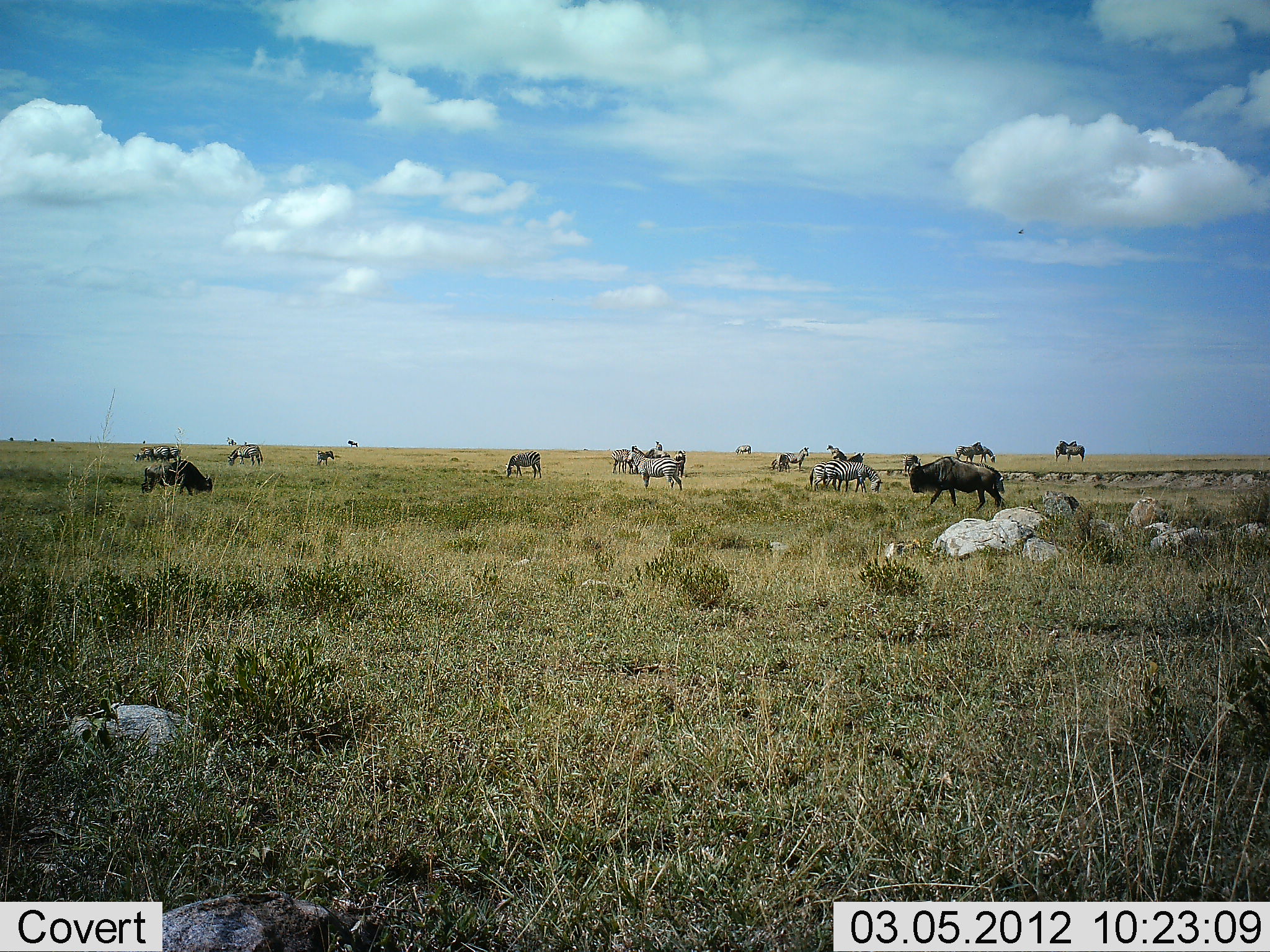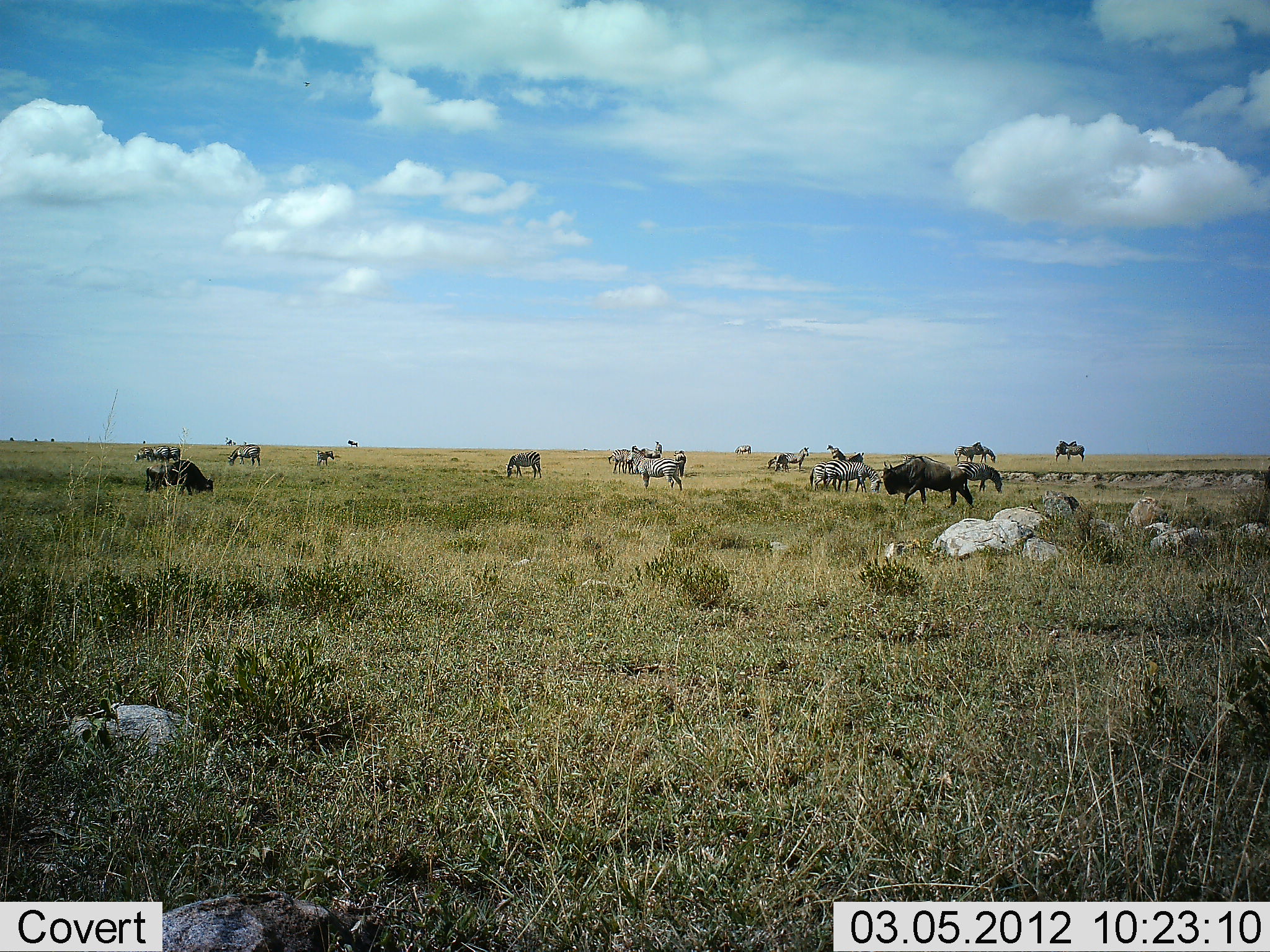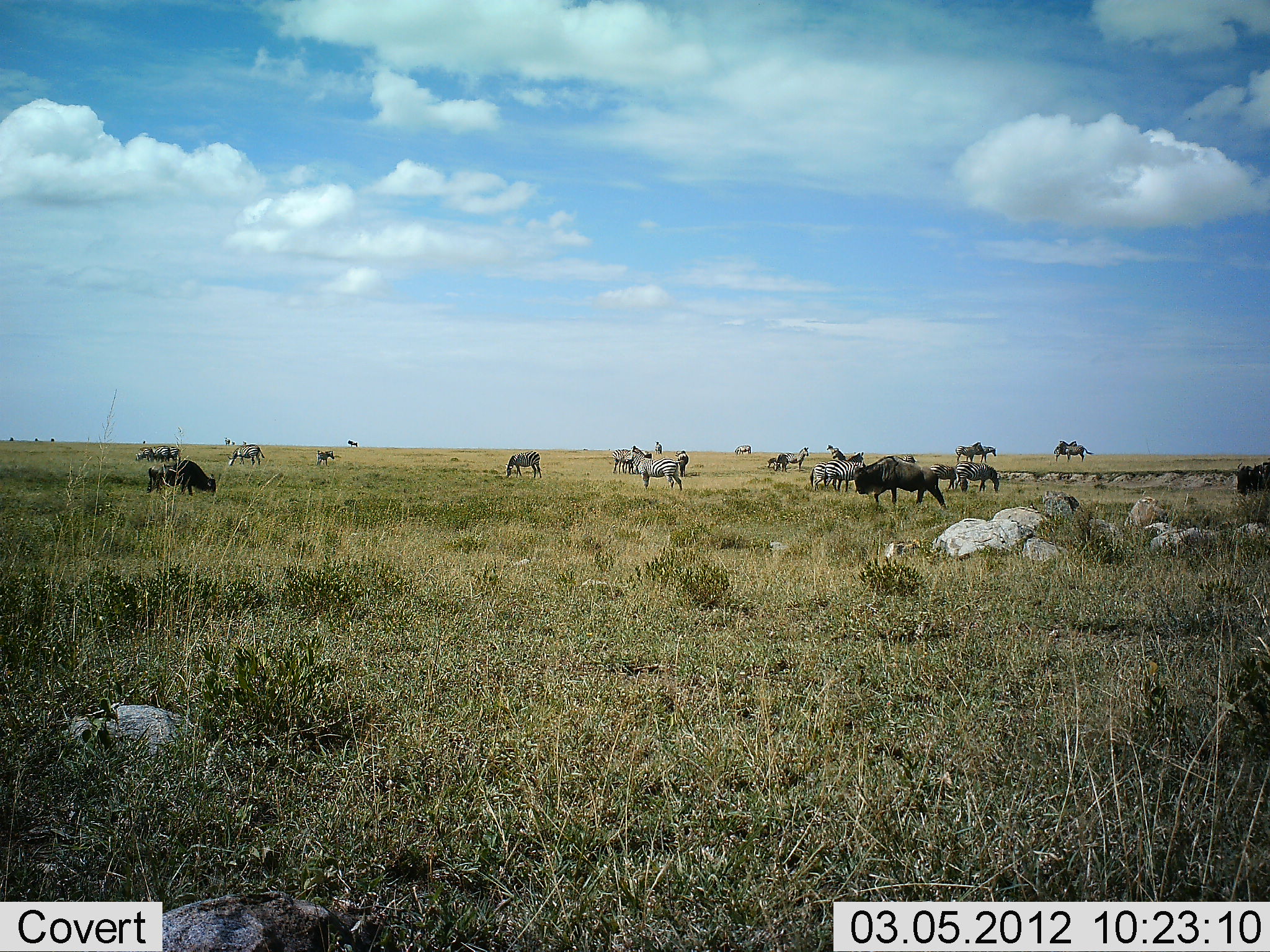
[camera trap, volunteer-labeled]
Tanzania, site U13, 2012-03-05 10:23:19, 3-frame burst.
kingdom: Animalia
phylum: Chordata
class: Mammalia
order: Artiodactyla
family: Bovidae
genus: Connochaetes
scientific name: Connochaetes taurinus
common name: blue wildebeest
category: wildebeest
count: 5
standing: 32%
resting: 4%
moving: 60%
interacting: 0%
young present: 0%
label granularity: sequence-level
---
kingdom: Animalia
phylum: Chordata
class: Mammalia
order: Perissodactyla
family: Equidae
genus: Equus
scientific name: Equus quagga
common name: plains zebra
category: zebra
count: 11-50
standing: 77%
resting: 5%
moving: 27%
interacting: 14%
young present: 9%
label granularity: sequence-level